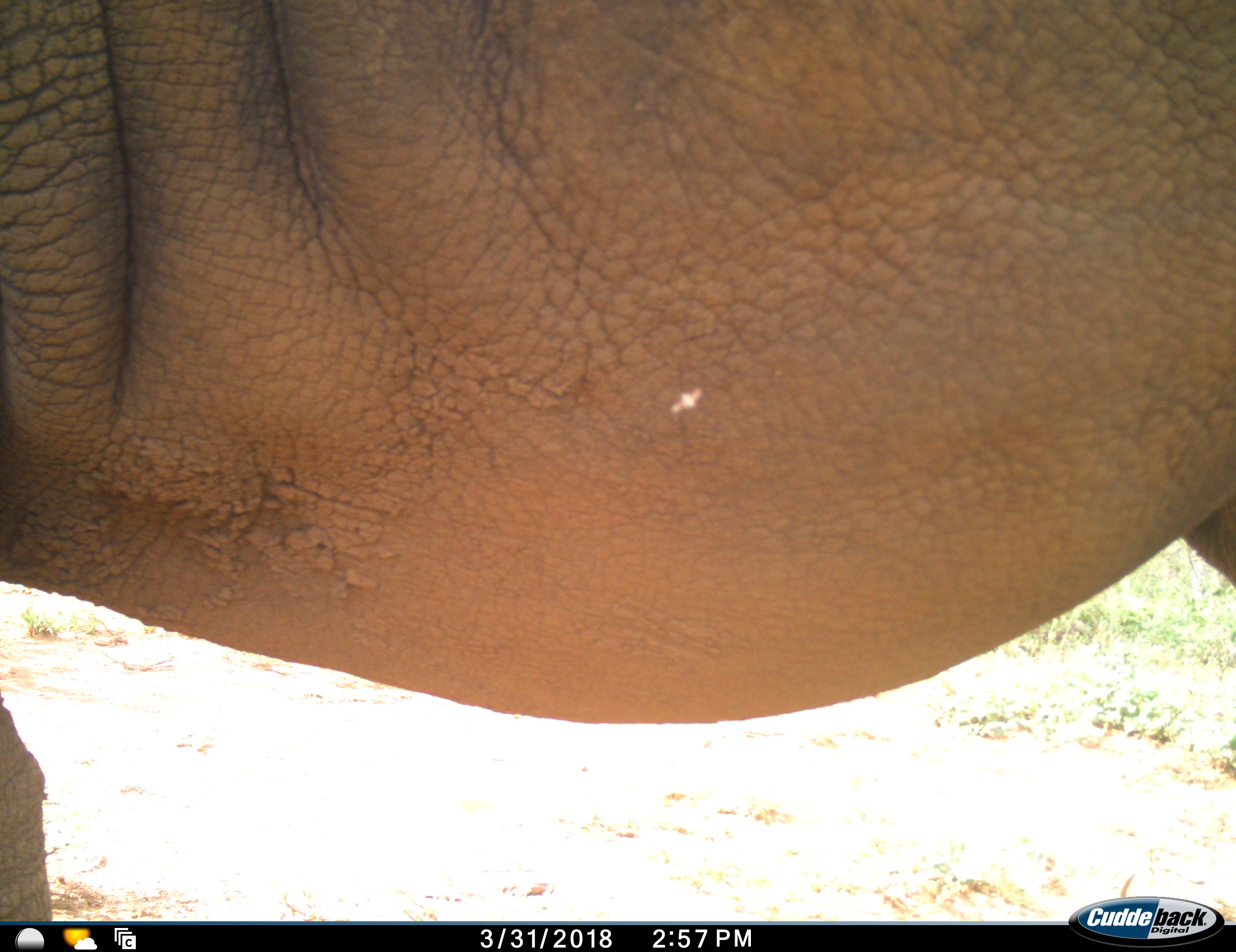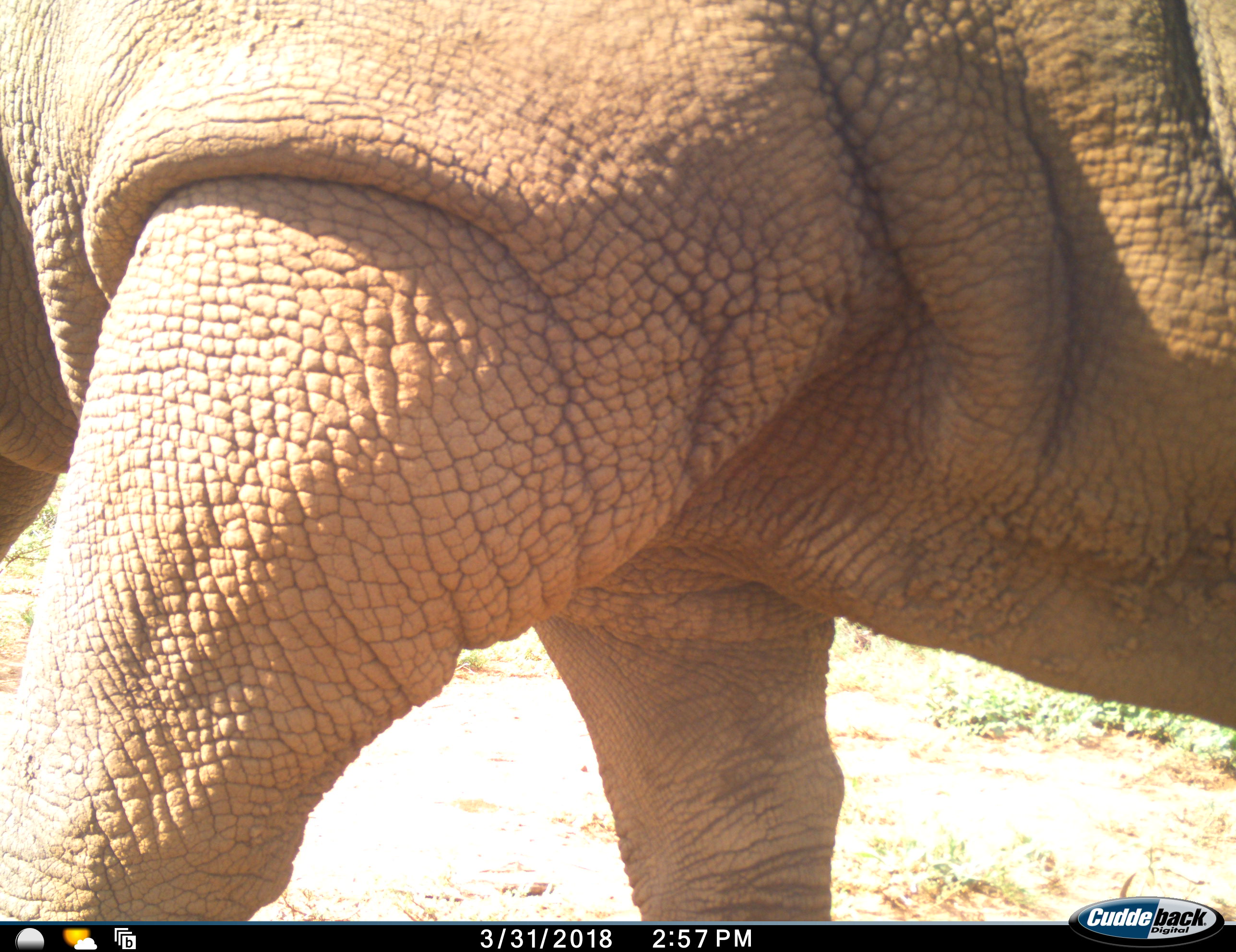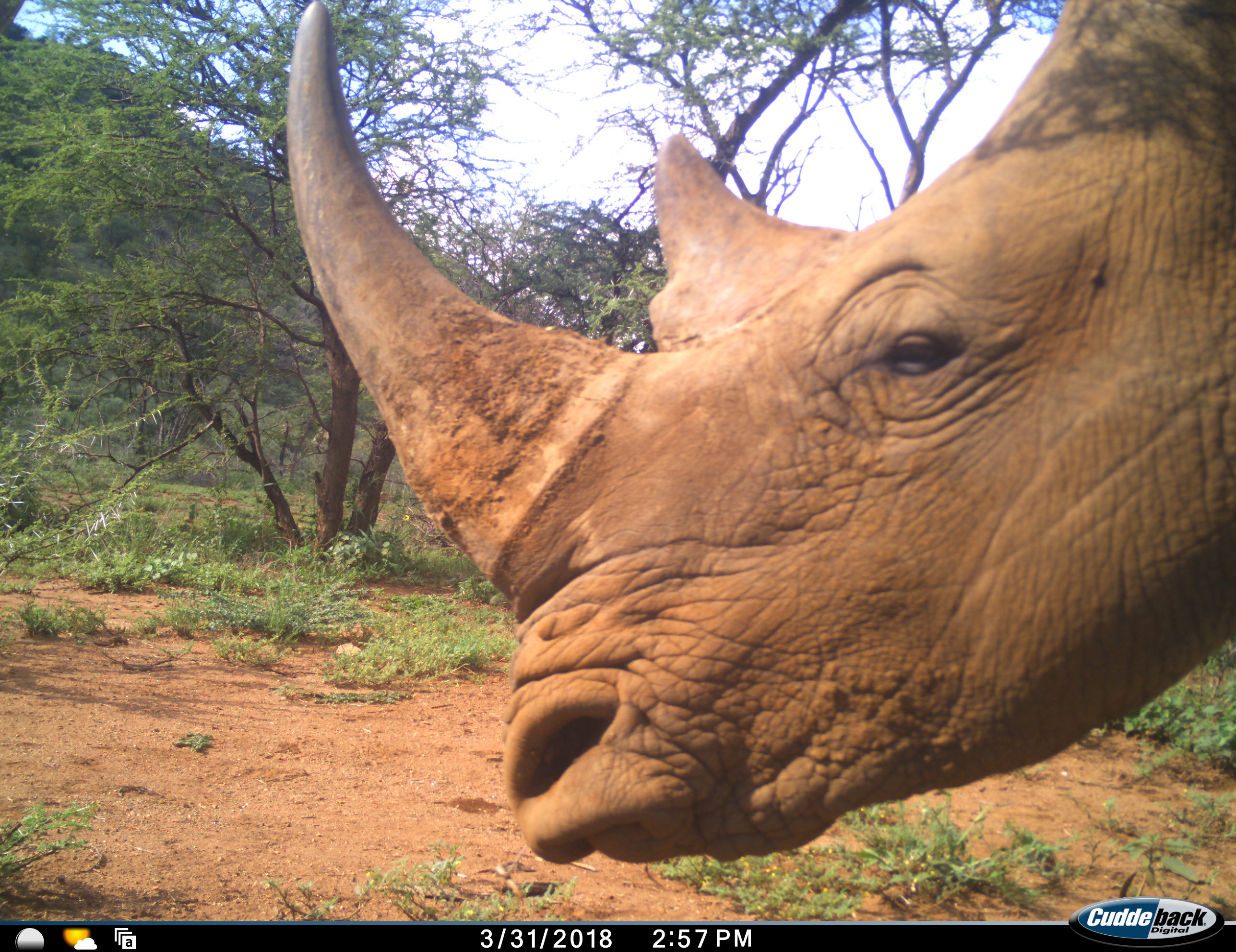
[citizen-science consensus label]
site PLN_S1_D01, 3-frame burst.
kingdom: Animalia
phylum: Chordata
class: Mammalia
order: Perissodactyla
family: Rhinocerotidae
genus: Diceros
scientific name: Diceros bicornis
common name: black rhinoceros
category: rhinocerosblack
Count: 1.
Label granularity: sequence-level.